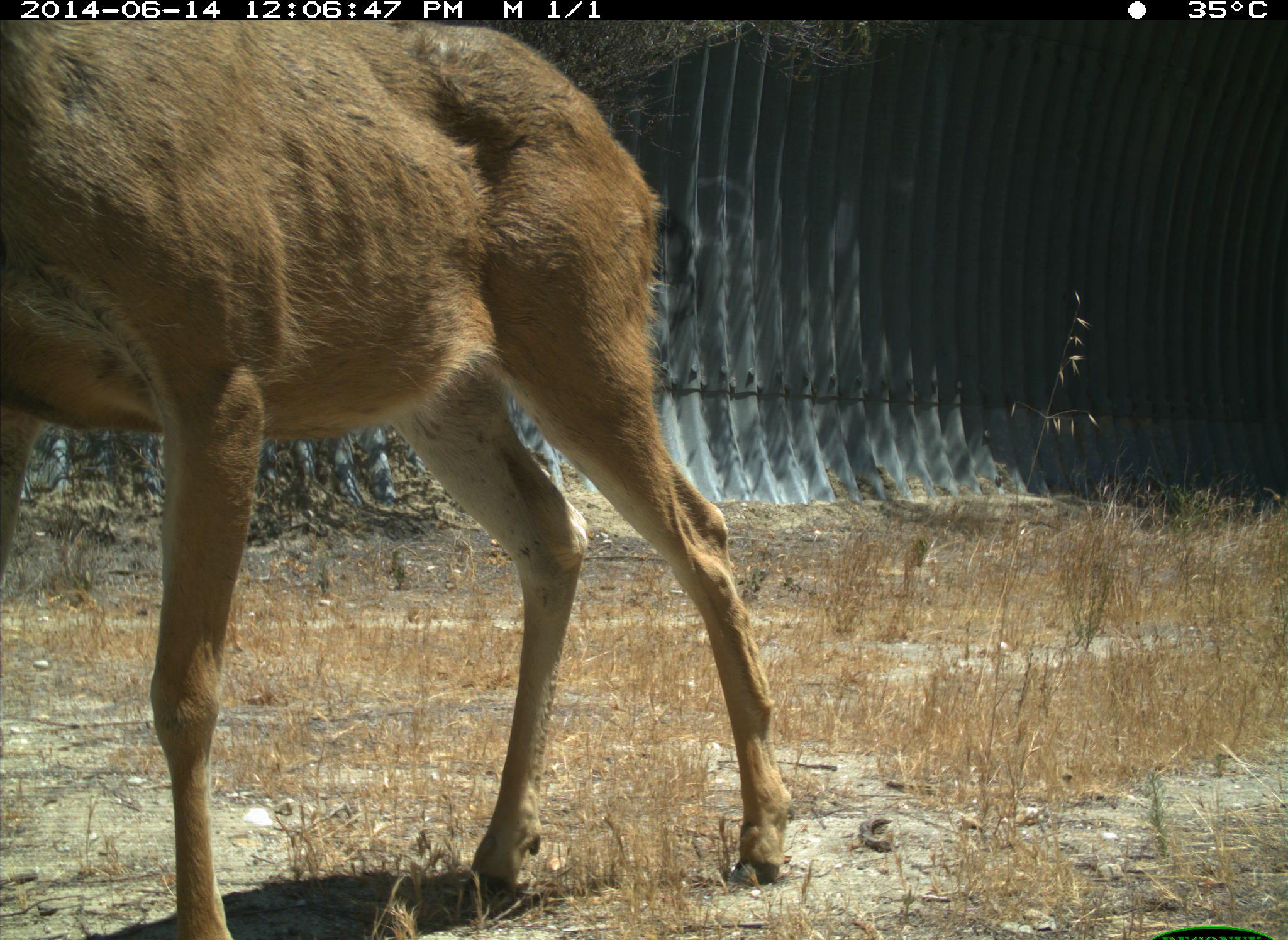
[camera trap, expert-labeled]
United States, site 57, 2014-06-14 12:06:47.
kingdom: Animalia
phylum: Chordata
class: Mammalia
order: Artiodactyla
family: Cervidae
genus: Odocoileus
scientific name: Odocoileus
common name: deer